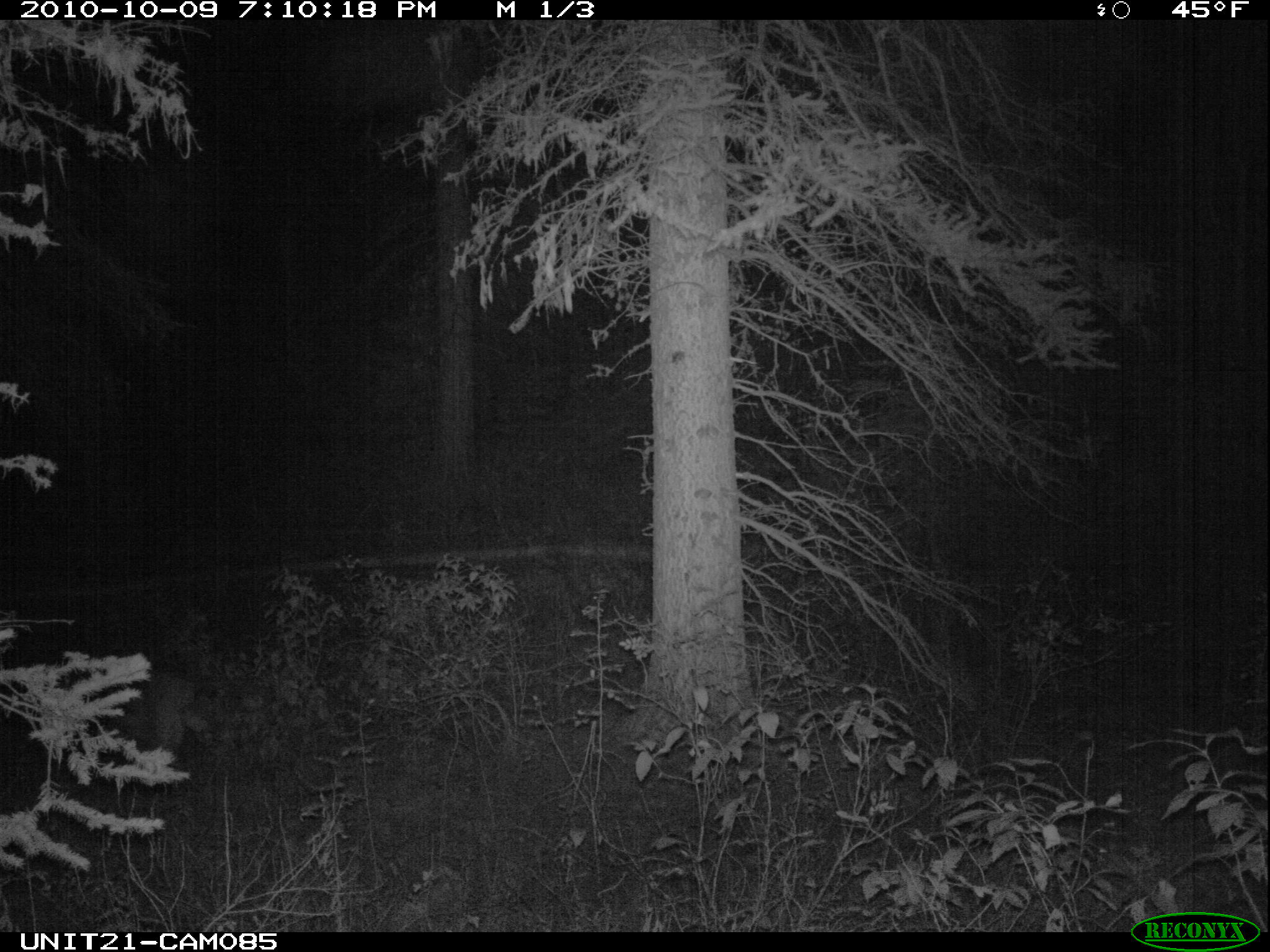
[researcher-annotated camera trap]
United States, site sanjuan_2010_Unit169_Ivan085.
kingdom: Animalia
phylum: Chordata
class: Mammalia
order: Carnivora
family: Felidae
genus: Puma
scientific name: Puma concolor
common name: mountain lion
Puma concolor (mountain lion).